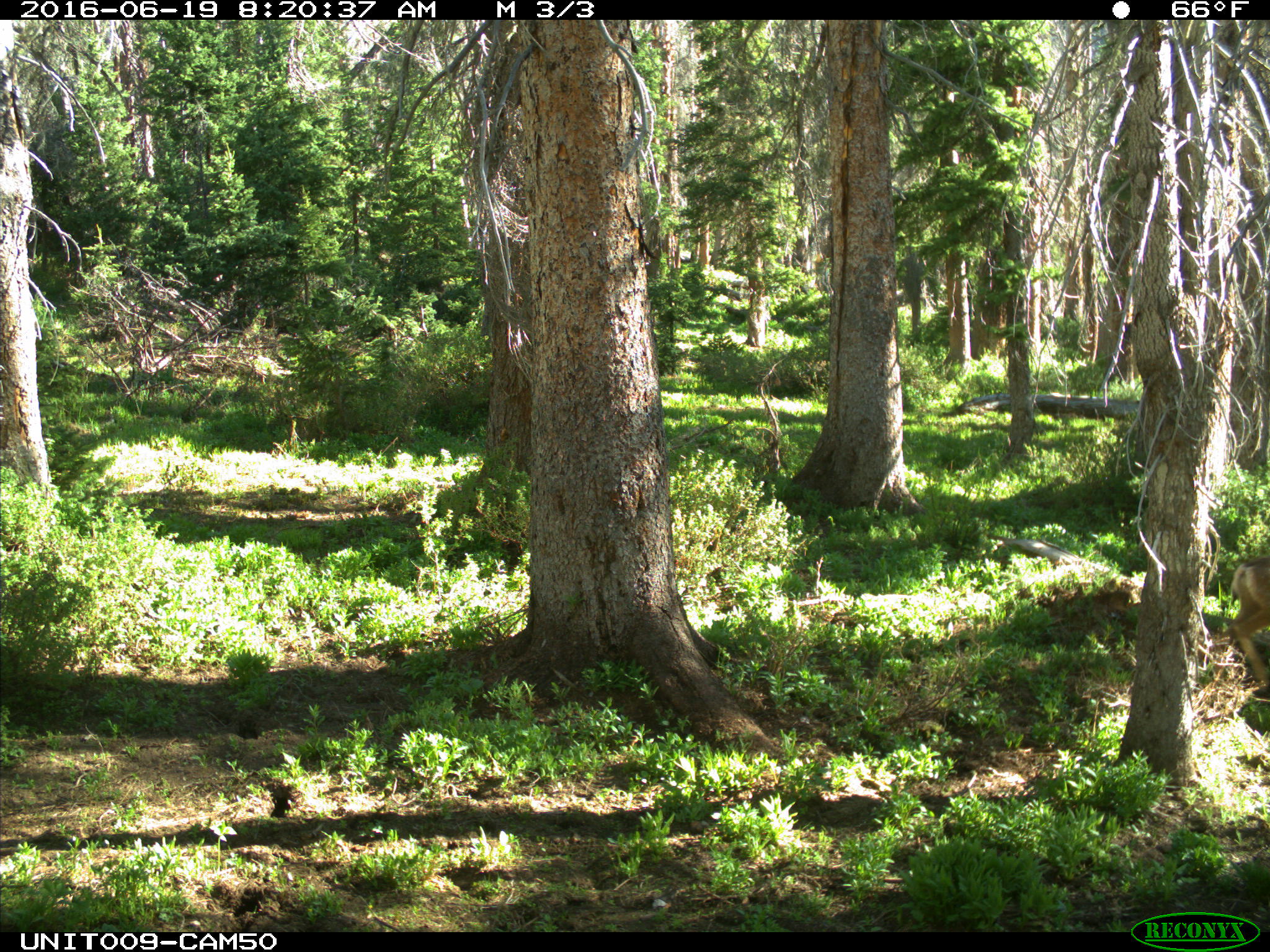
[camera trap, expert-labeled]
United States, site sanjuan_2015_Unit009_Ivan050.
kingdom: Animalia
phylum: Chordata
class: Mammalia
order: Artiodactyla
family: Cervidae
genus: Odocoileus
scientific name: Odocoileus hemionus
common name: mule deer